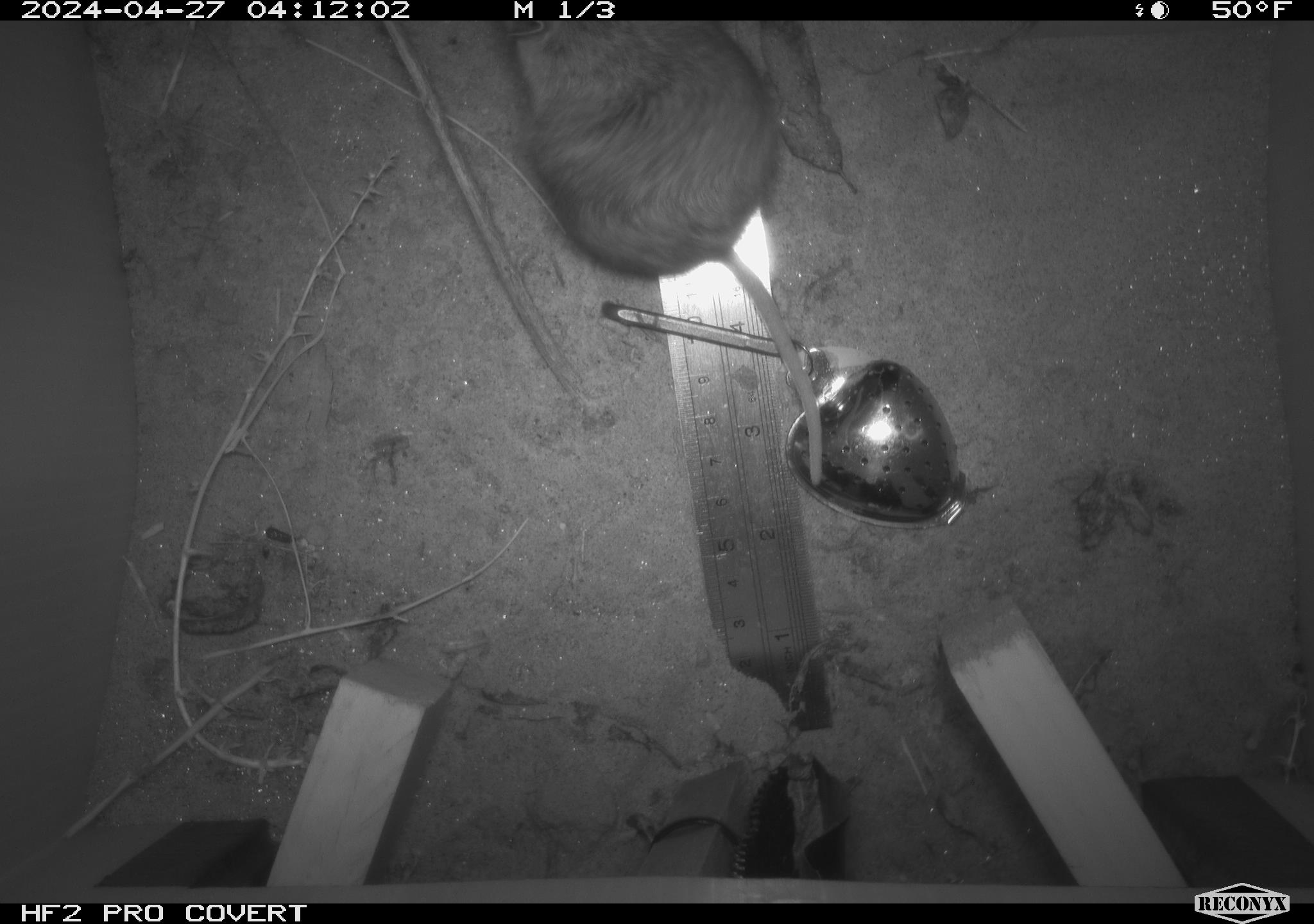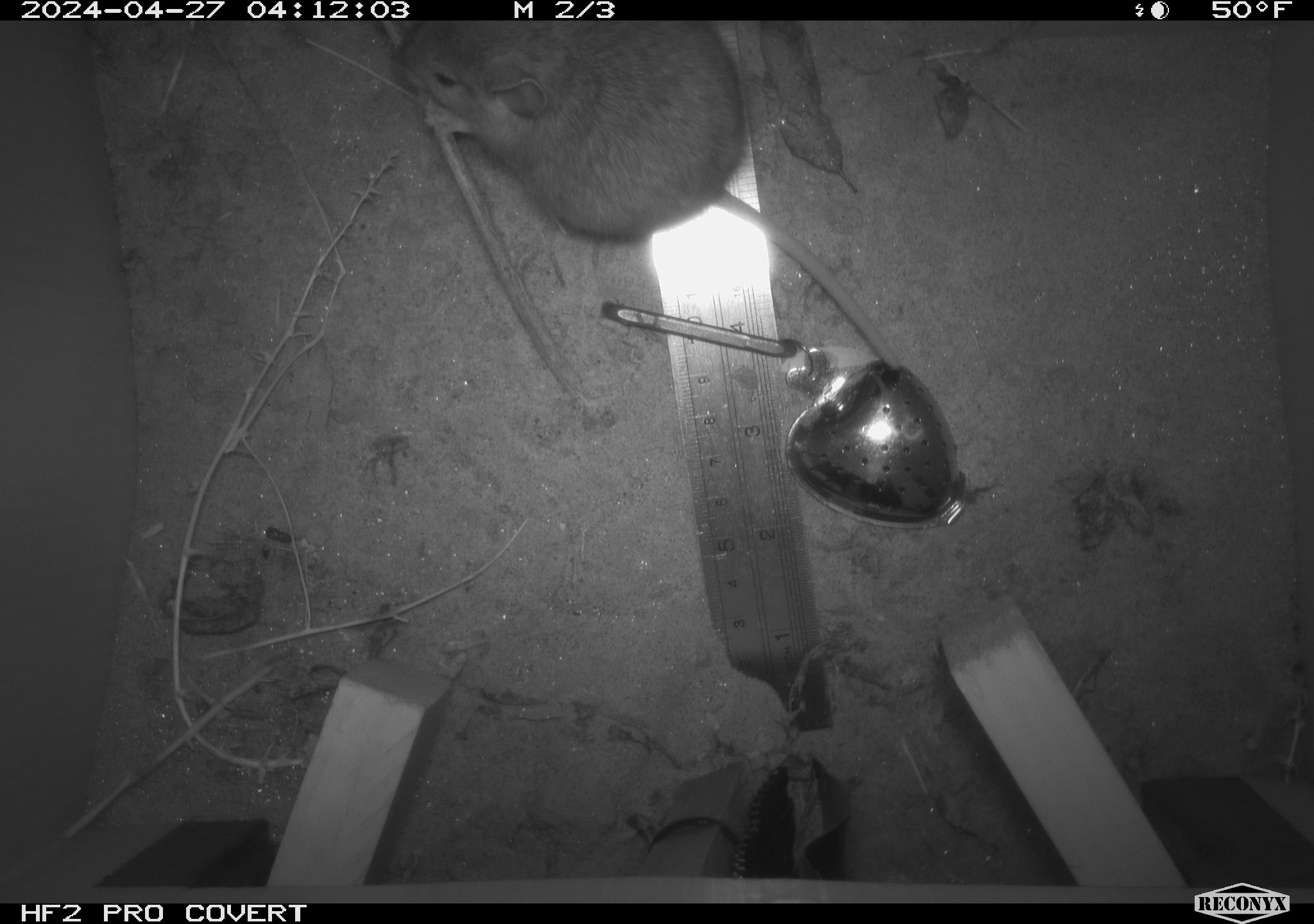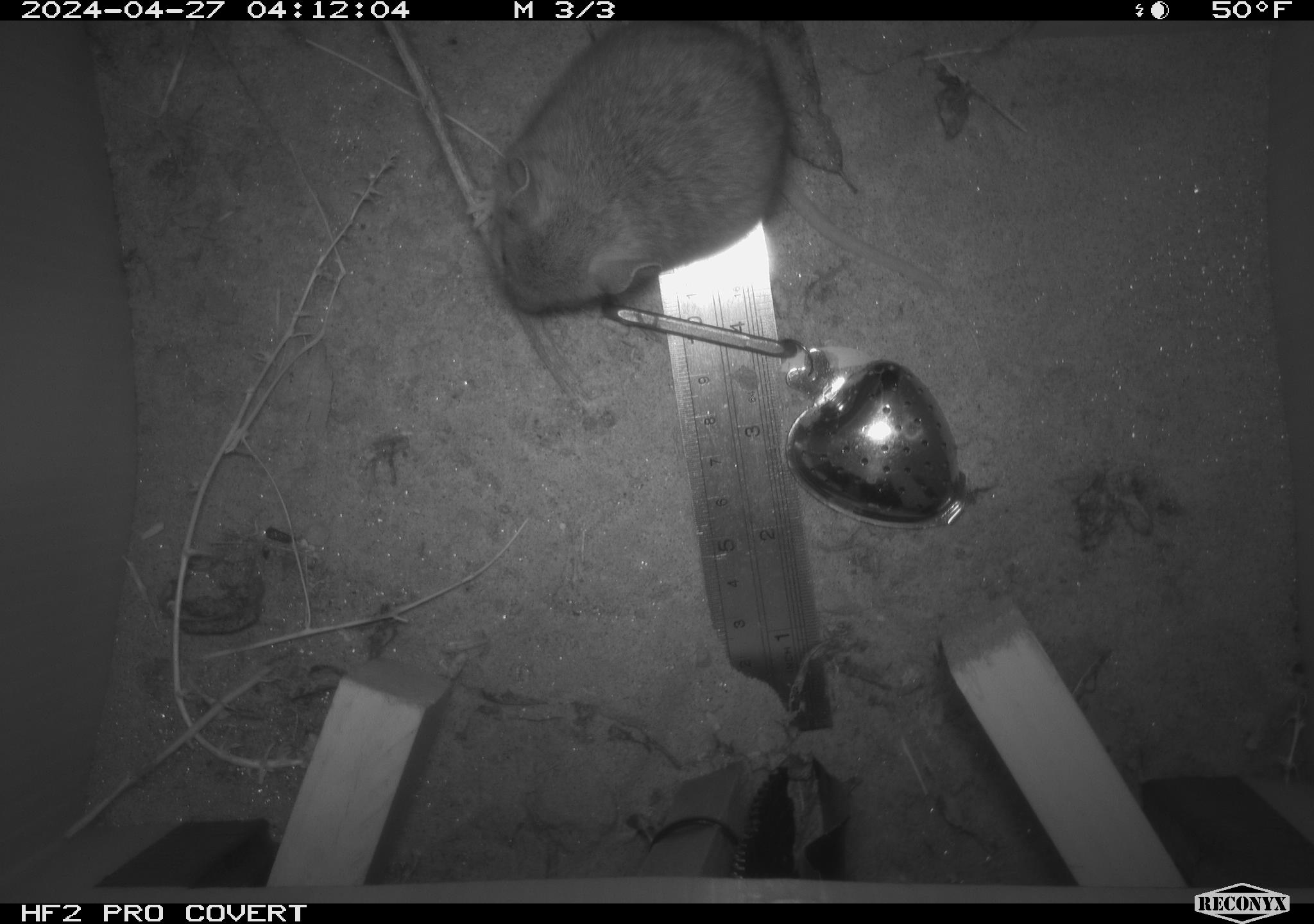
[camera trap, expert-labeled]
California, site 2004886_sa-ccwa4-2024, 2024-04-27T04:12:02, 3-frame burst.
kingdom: Animalia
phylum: Chordata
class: Mammalia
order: Rodentia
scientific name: Rodentia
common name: woodrat or rat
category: woodrat or rat species